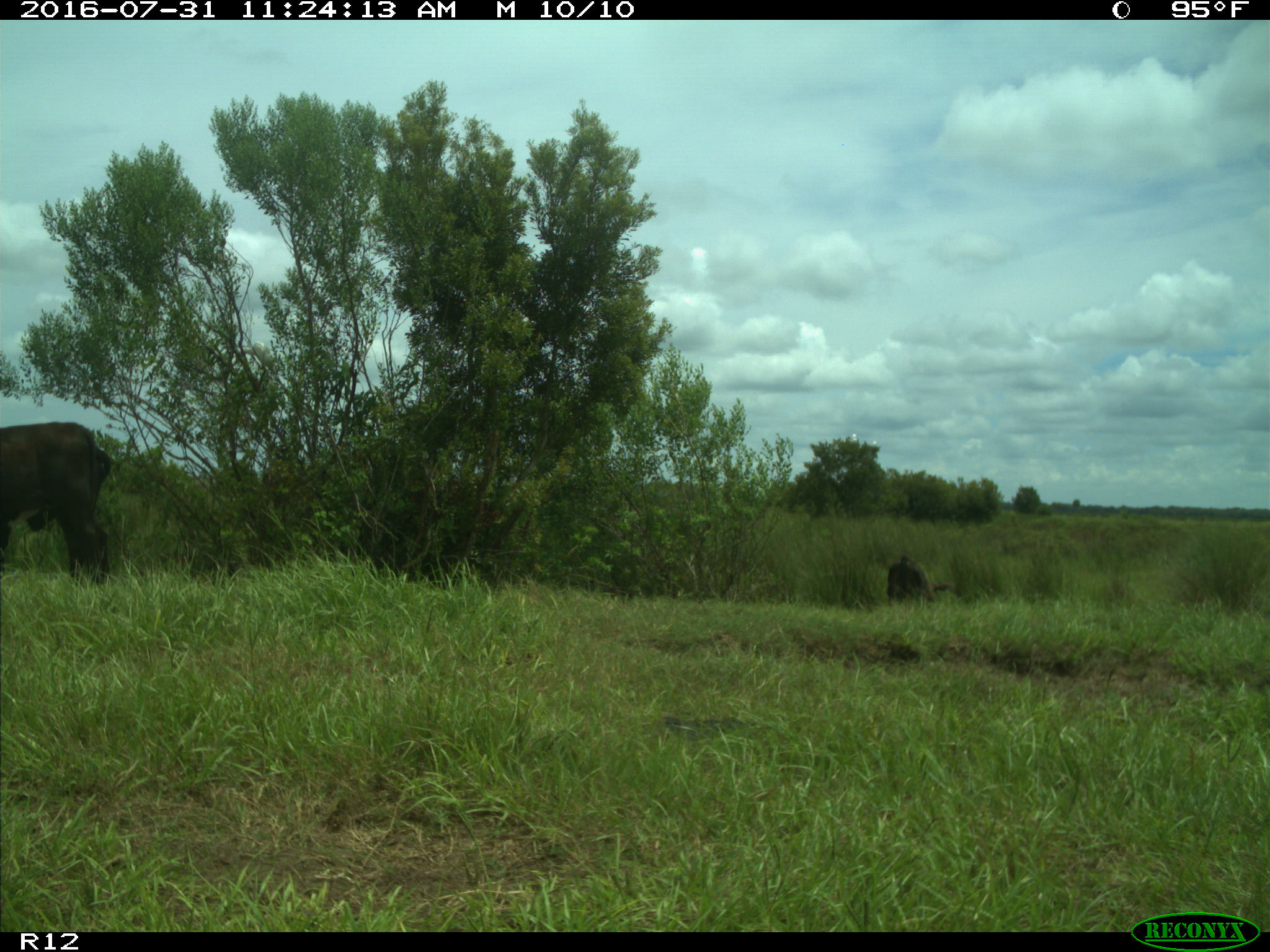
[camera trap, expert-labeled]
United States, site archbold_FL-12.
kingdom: Animalia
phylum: Chordata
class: Mammalia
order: Artiodactyla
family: Bovidae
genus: Bos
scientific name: Bos taurus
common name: domestic cow